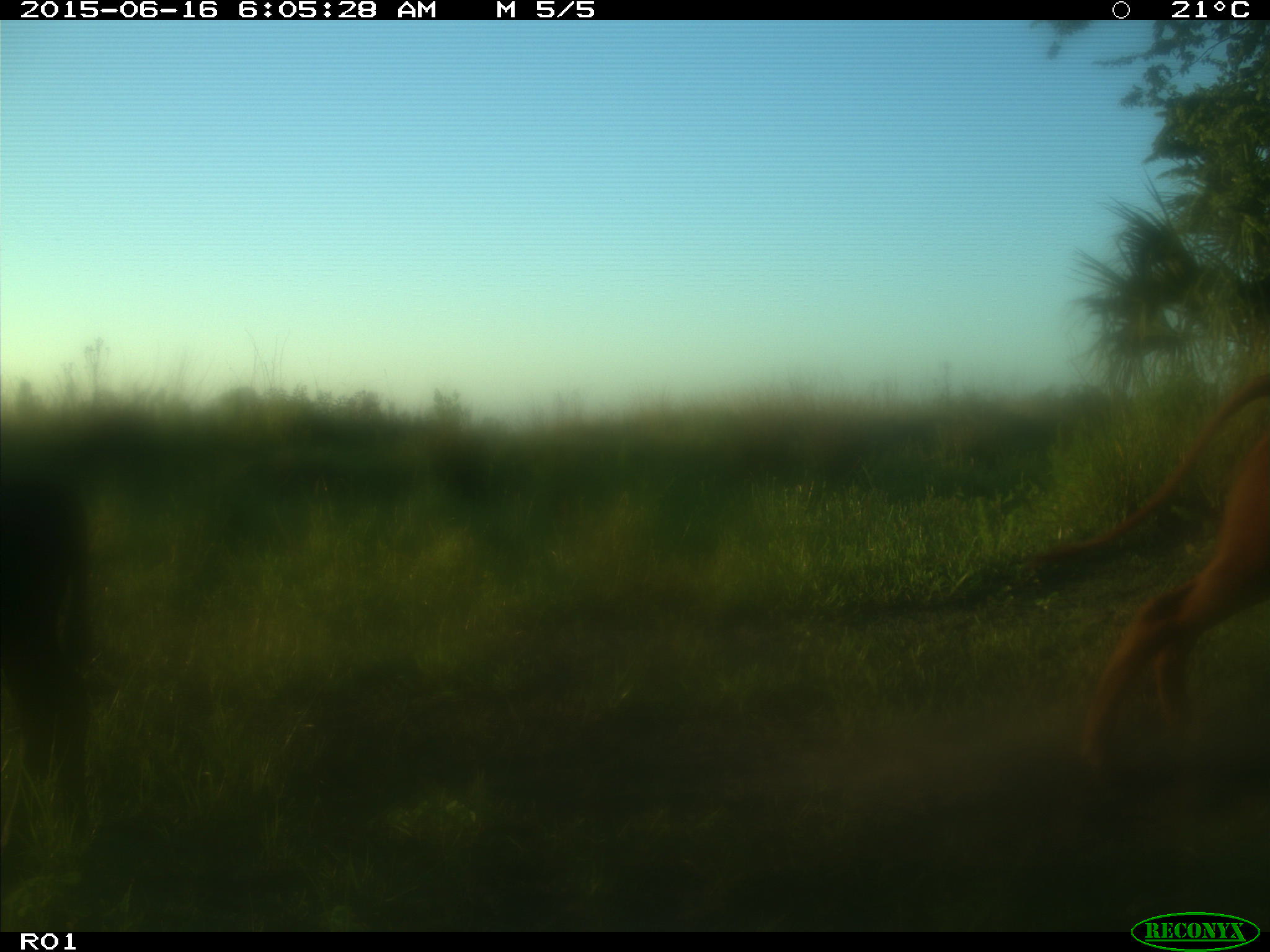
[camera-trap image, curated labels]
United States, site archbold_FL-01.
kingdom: Animalia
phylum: Chordata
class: Mammalia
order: Artiodactyla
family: Bovidae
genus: Bos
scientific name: Bos taurus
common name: domestic cow